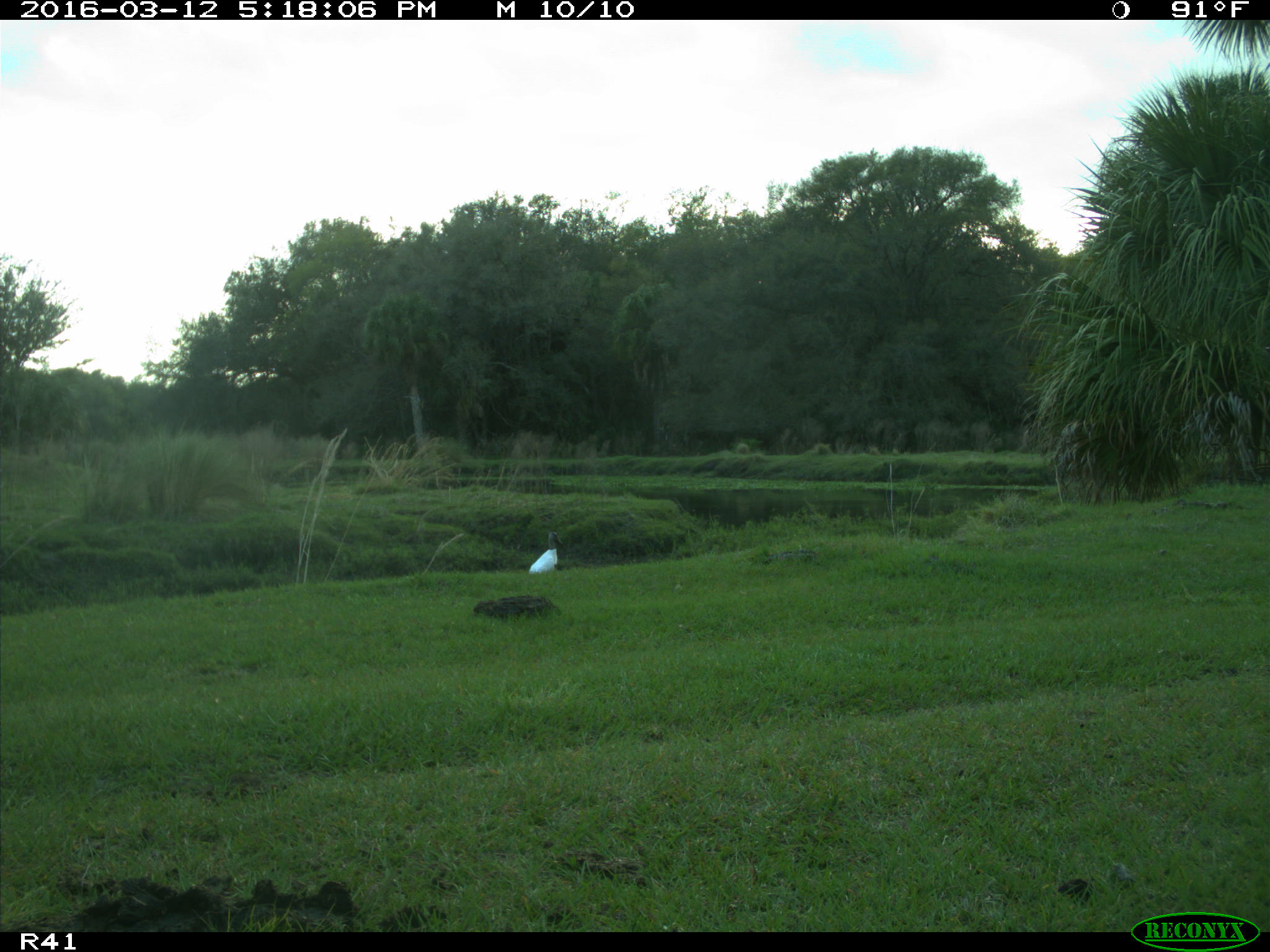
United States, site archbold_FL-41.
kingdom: Animalia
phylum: Chordata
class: Aves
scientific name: Aves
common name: birds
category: unidentified bird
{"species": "unidentified bird (birds) (Aves)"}